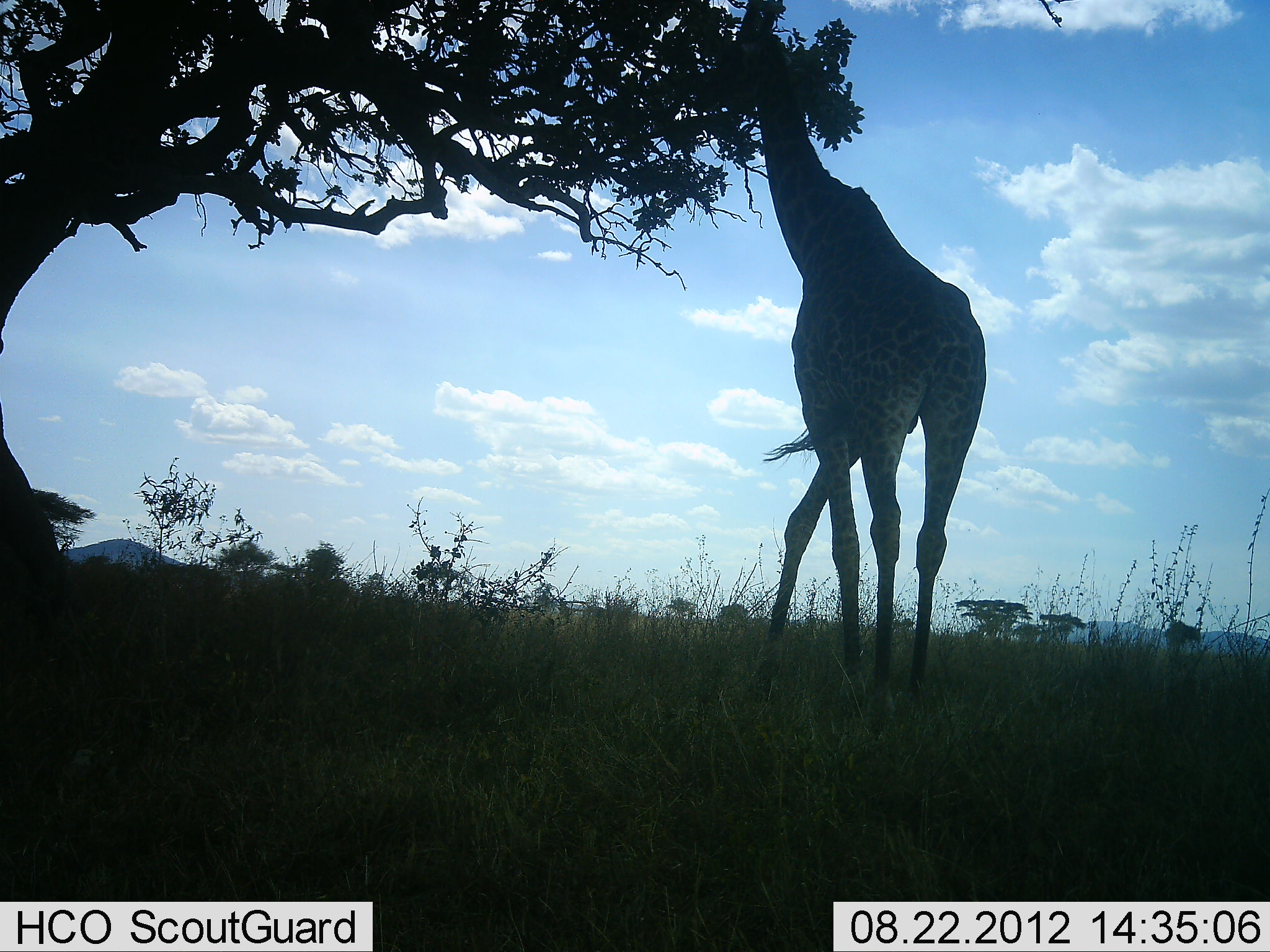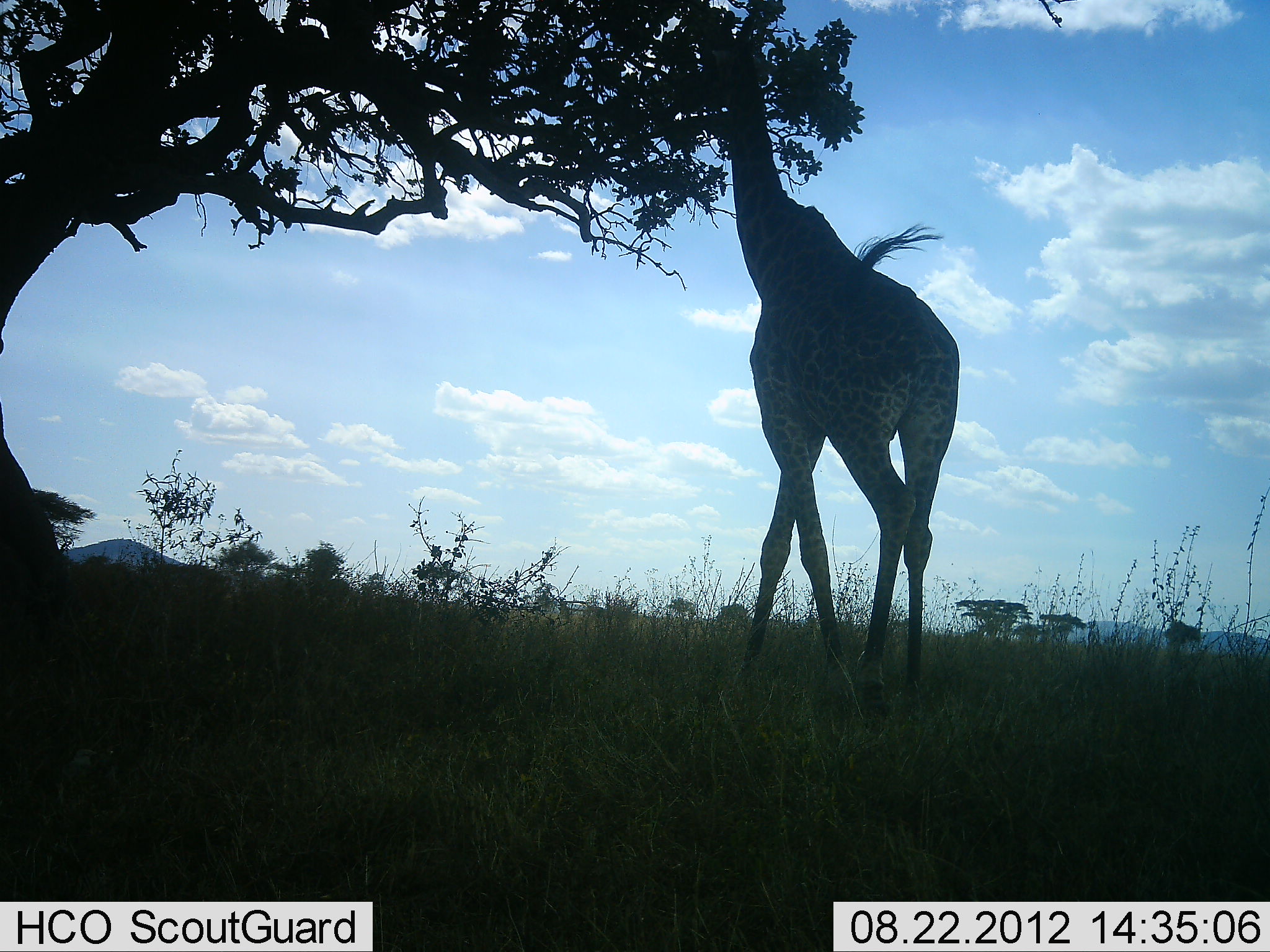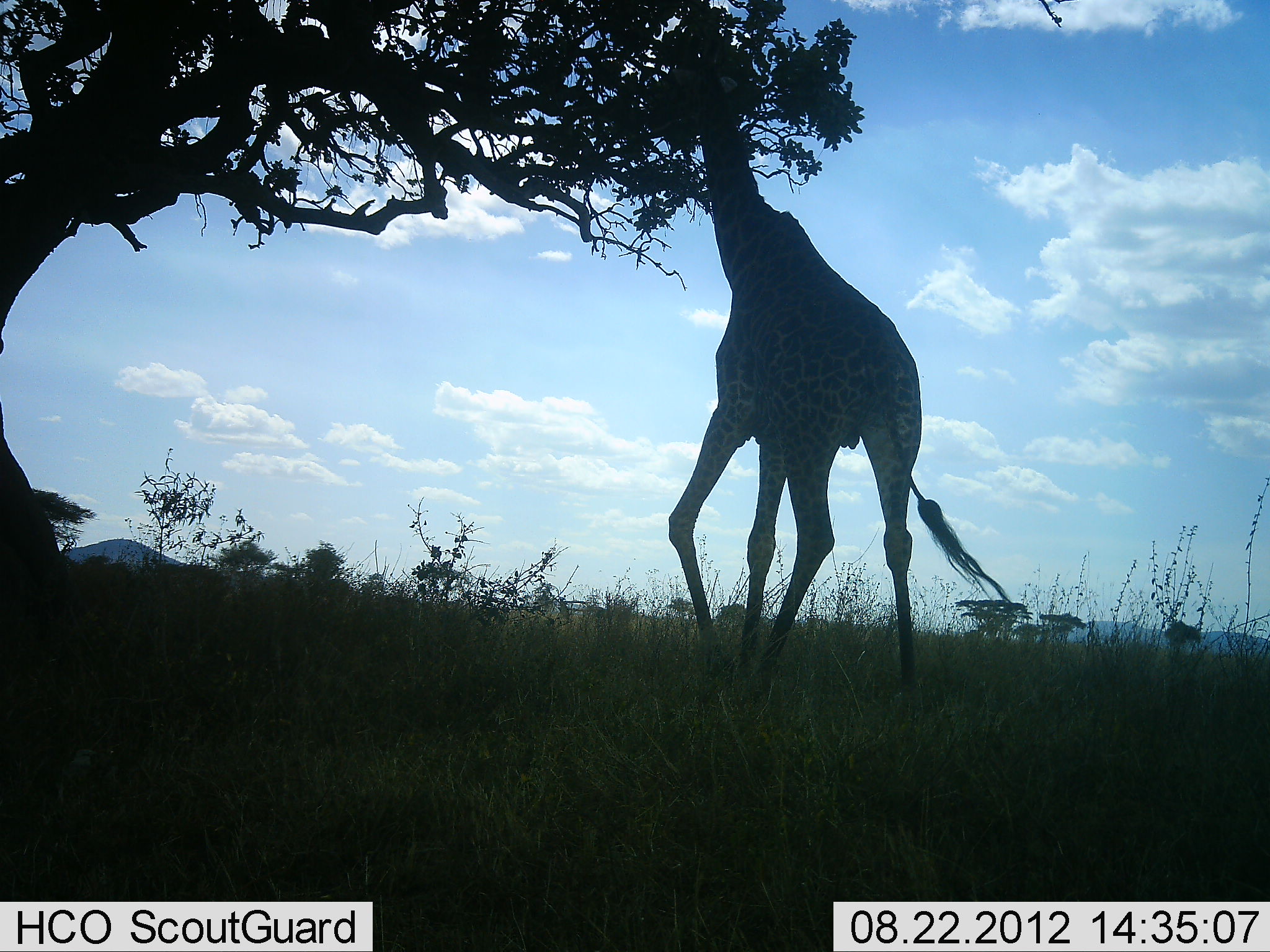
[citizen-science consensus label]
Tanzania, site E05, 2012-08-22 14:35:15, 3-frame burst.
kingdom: Animalia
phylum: Chordata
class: Mammalia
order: Artiodactyla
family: Giraffidae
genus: Giraffa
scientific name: Giraffa camelopardalis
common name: giraffe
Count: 1.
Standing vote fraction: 20%.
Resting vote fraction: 0%.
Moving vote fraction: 50%.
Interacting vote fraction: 0%.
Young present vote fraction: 0%.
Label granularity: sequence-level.